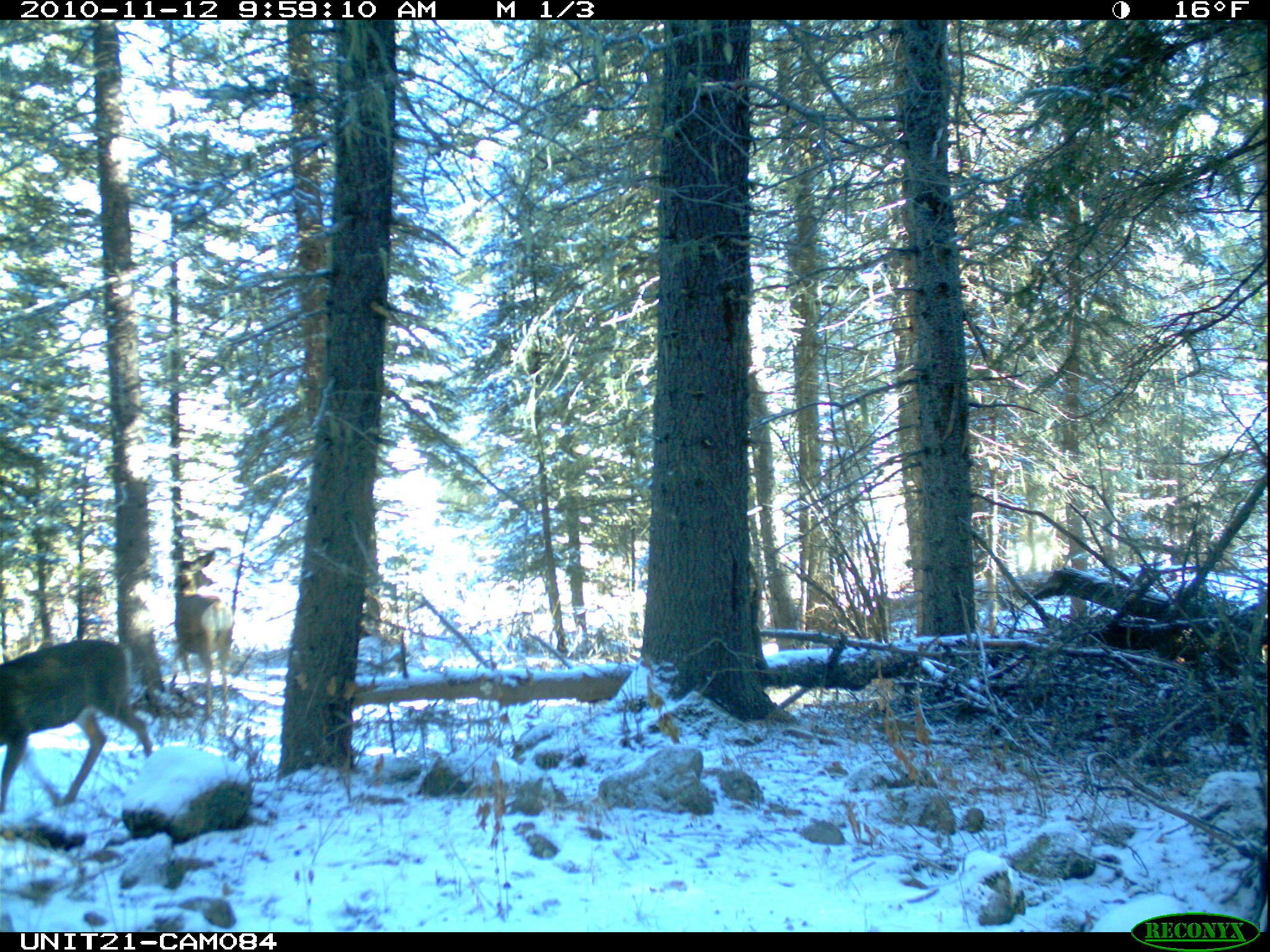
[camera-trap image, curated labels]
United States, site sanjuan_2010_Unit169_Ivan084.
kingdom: Animalia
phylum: Chordata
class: Mammalia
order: Artiodactyla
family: Cervidae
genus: Odocoileus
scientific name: Odocoileus hemionus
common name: mule deer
Odocoileus hemionus (mule deer).